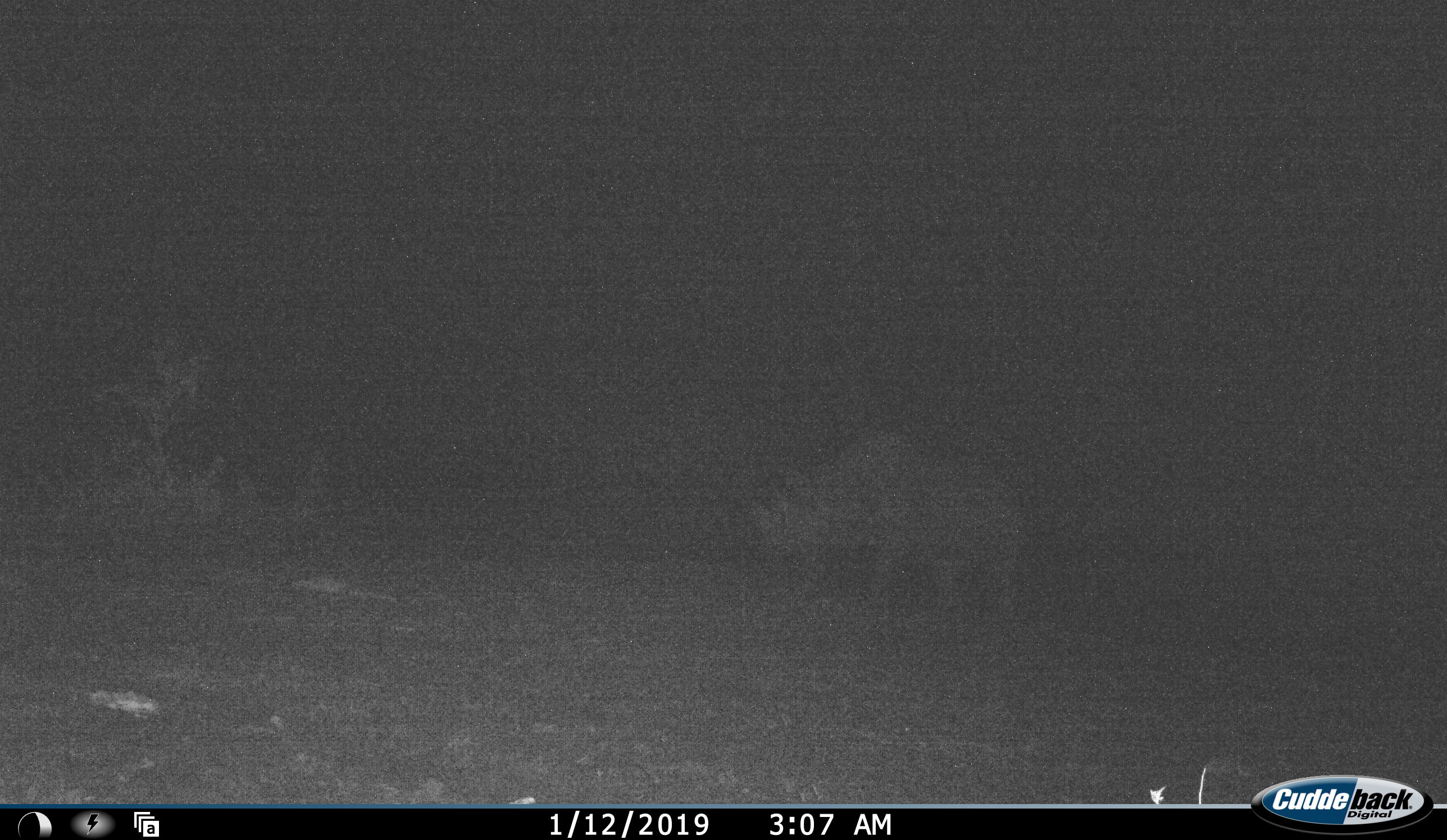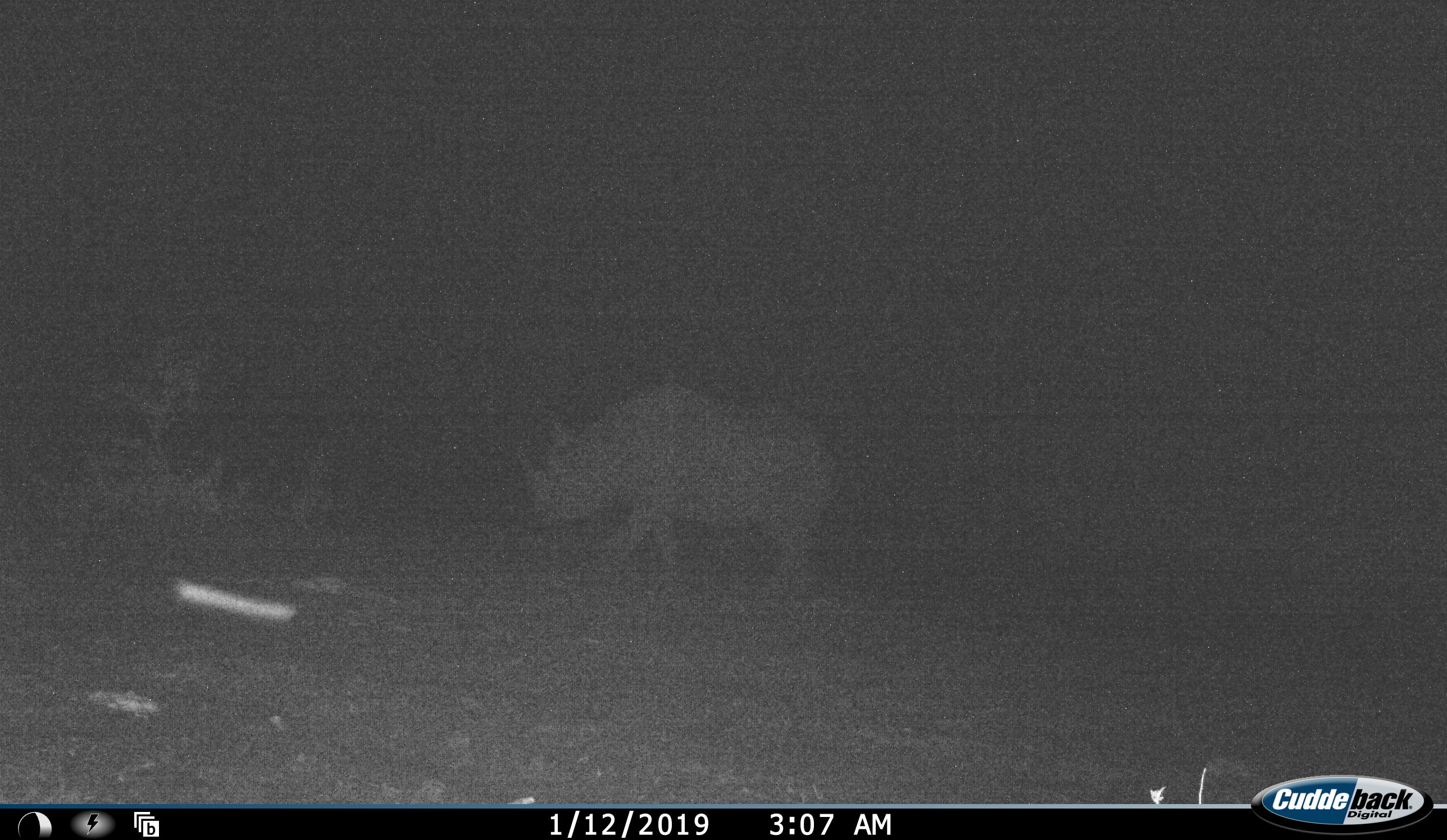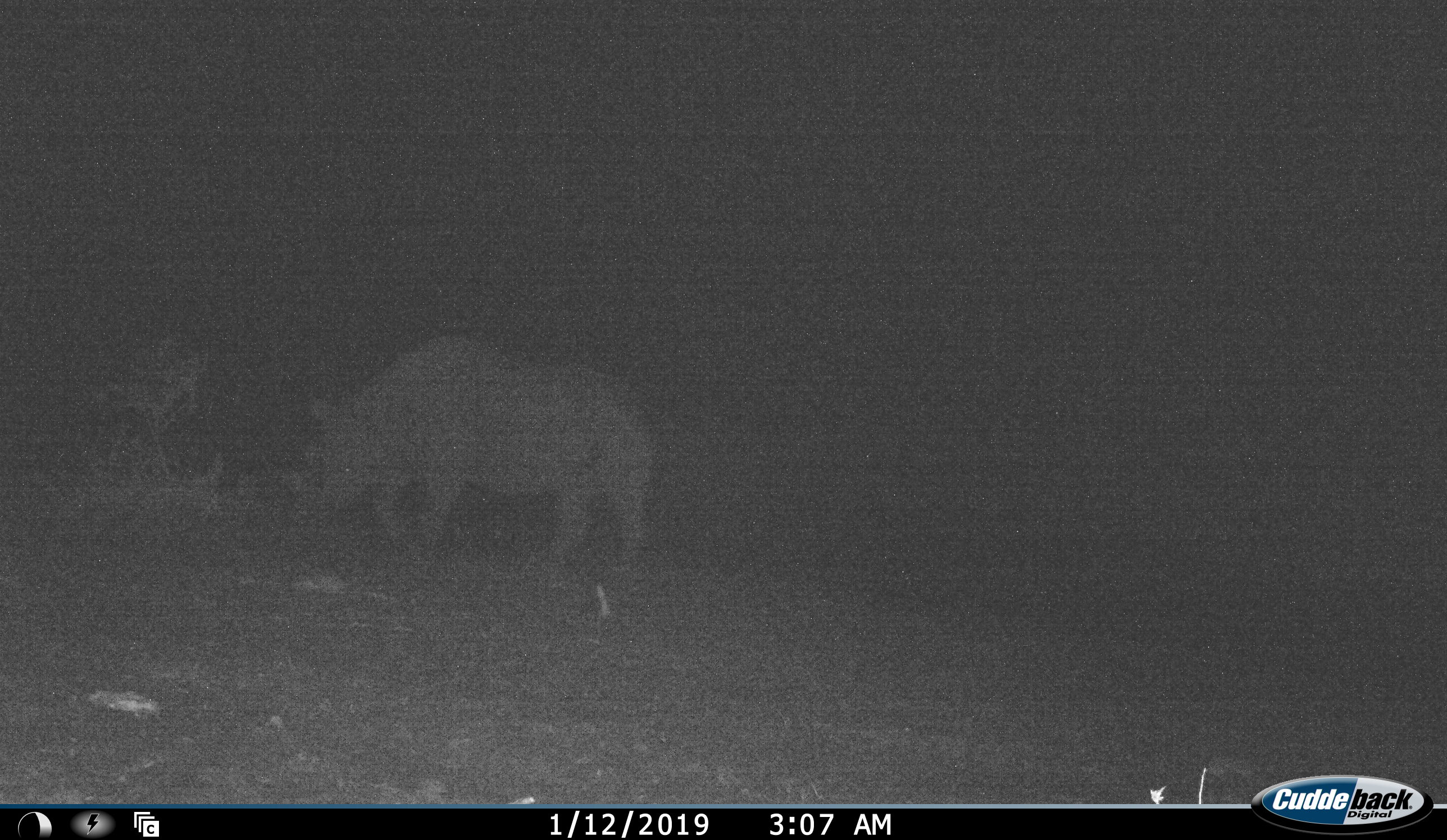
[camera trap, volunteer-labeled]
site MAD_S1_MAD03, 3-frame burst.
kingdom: Animalia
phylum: Chordata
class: Mammalia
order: Perissodactyla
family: Rhinocerotidae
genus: Diceros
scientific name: Diceros bicornis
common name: black rhinoceros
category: rhinocerosblack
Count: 1.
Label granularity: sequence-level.